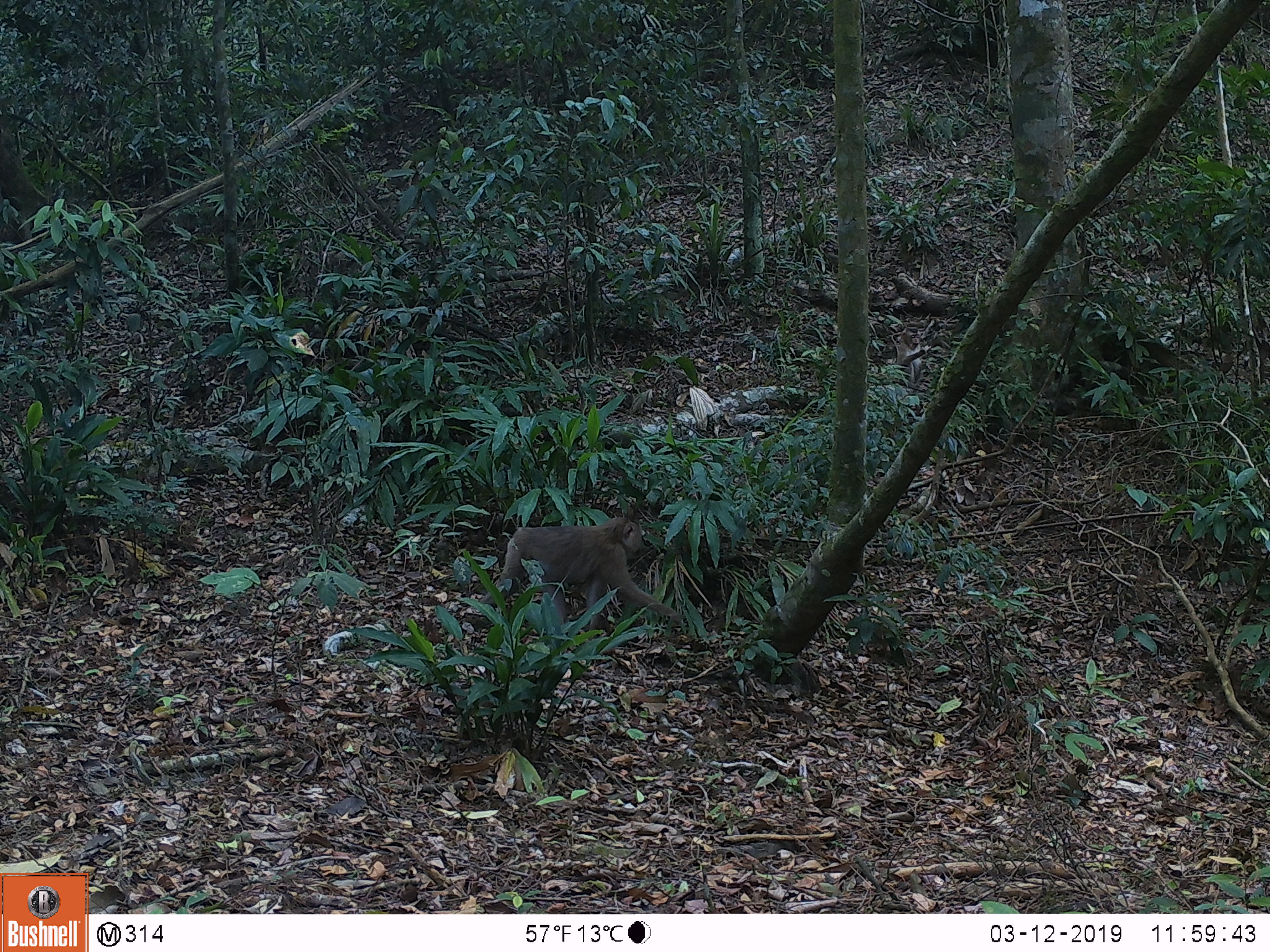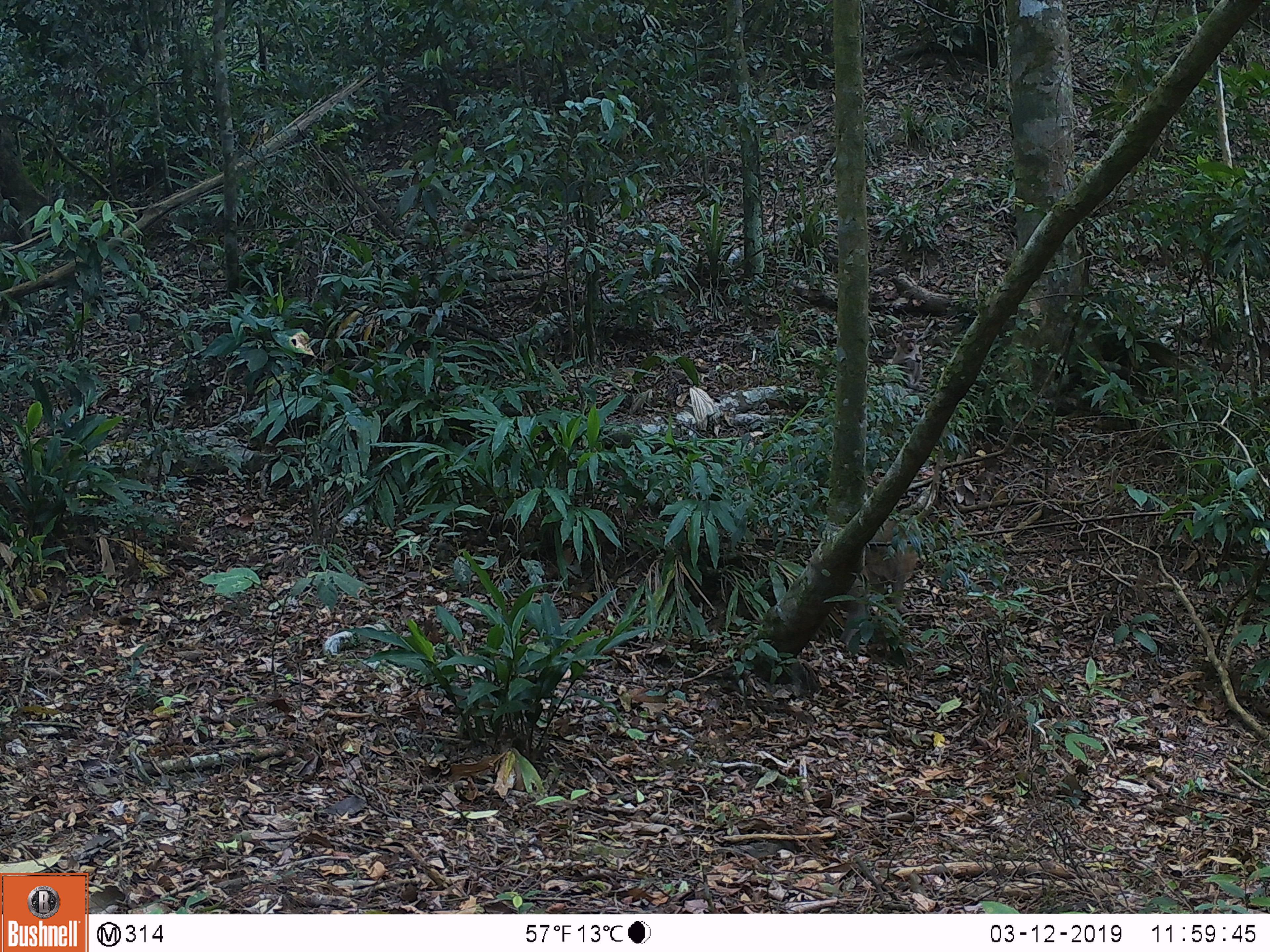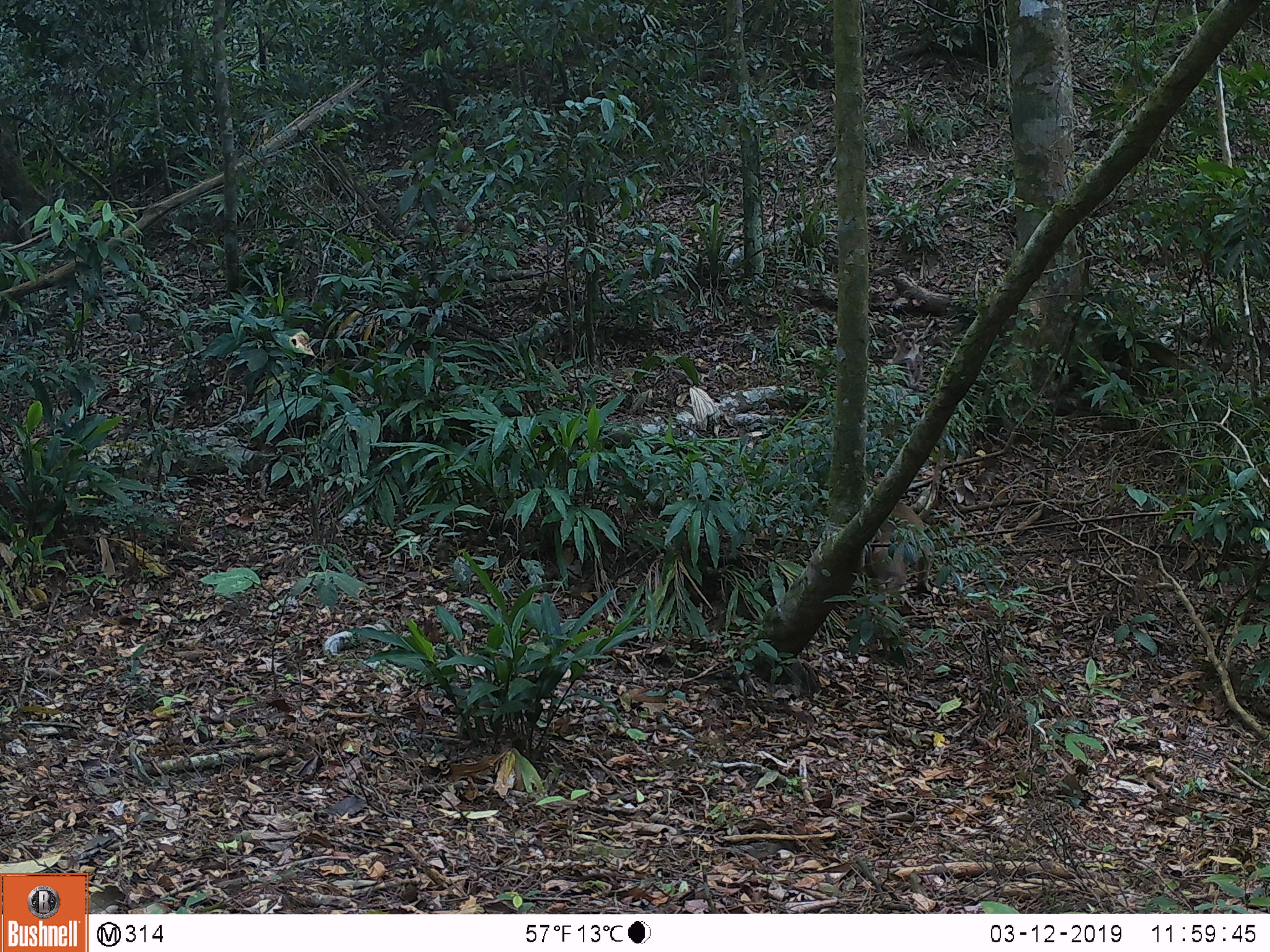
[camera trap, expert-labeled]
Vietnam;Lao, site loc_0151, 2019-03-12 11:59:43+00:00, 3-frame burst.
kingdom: Animalia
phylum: Chordata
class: Mammalia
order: Primates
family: Cercopithecidae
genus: Macaca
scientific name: Macaca nemestrina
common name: pig-tailed macaque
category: pig tailed macaque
Pig tailed macaque (pig-tailed macaque) (Macaca nemestrina). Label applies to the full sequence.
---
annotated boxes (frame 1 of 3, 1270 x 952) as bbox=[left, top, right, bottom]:
pig tailed macaque: bbox=[478, 516, 684, 631]; bbox=[896, 326, 931, 386]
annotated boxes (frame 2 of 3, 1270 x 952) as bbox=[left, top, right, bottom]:
pig tailed macaque: bbox=[832, 519, 919, 644]; bbox=[891, 329, 922, 391]; bbox=[446, 221, 476, 255]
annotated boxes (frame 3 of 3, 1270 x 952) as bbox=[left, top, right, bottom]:
pig tailed macaque: bbox=[864, 501, 931, 606]; bbox=[891, 329, 923, 391]; bbox=[454, 217, 474, 238]